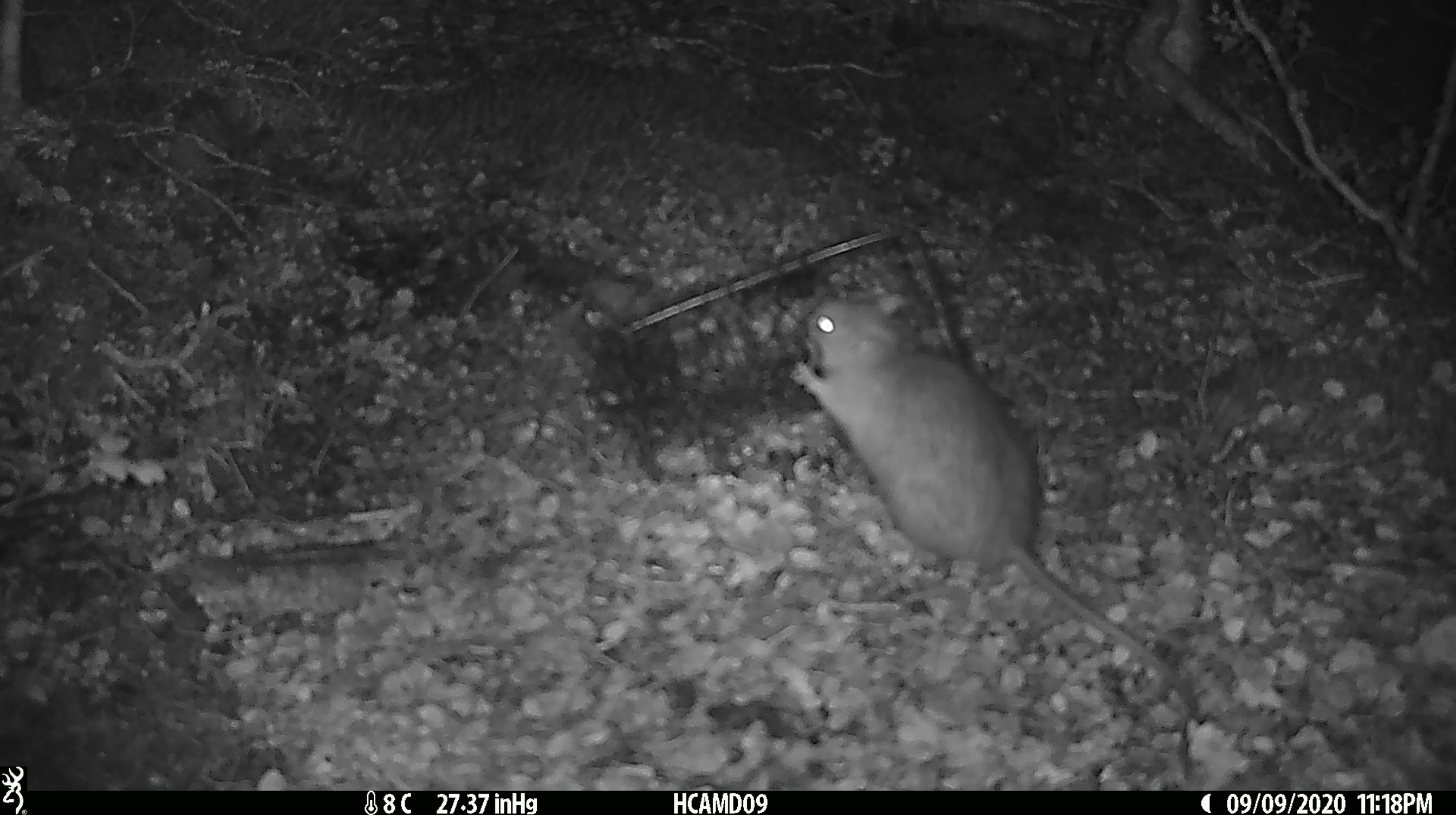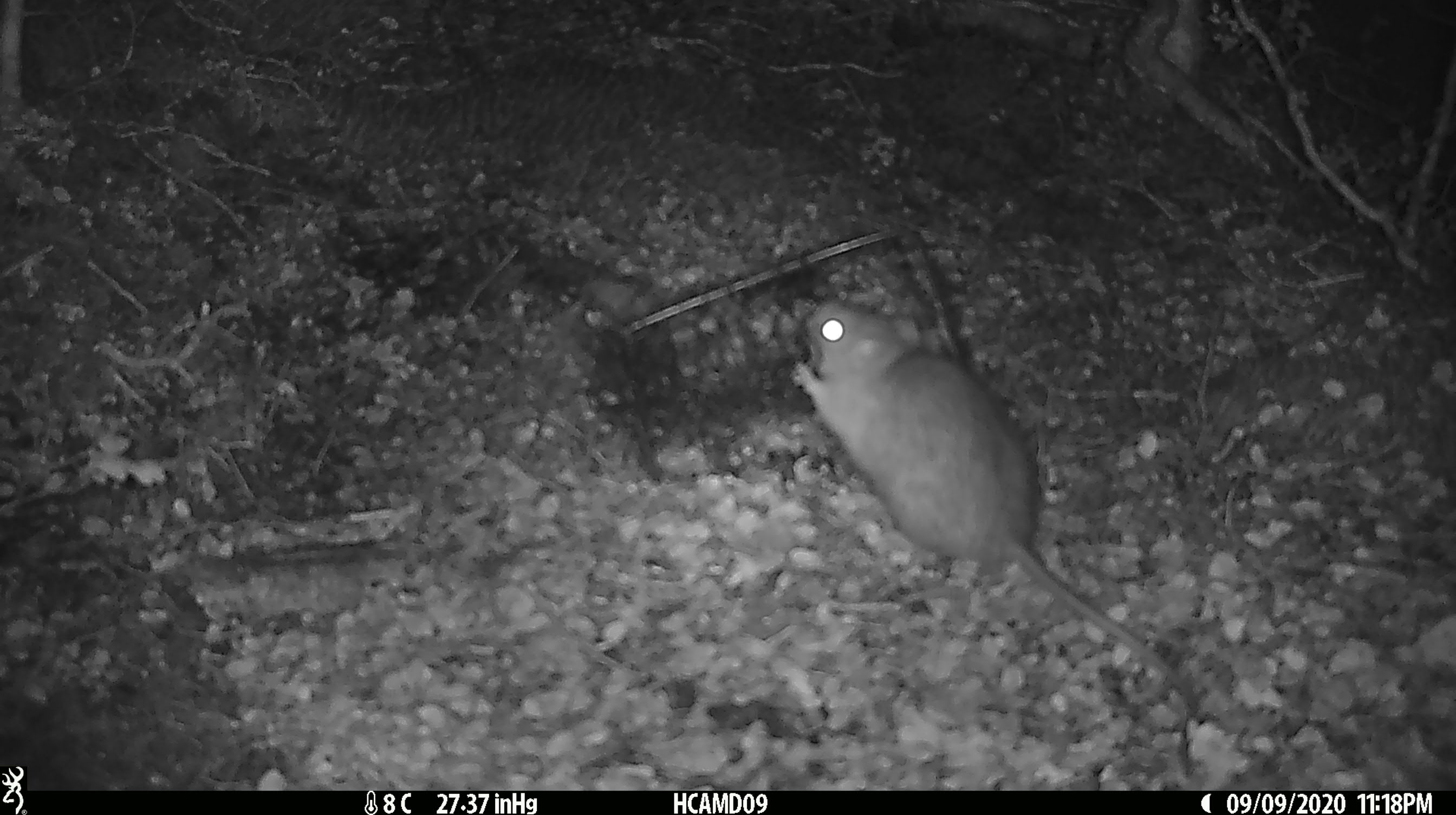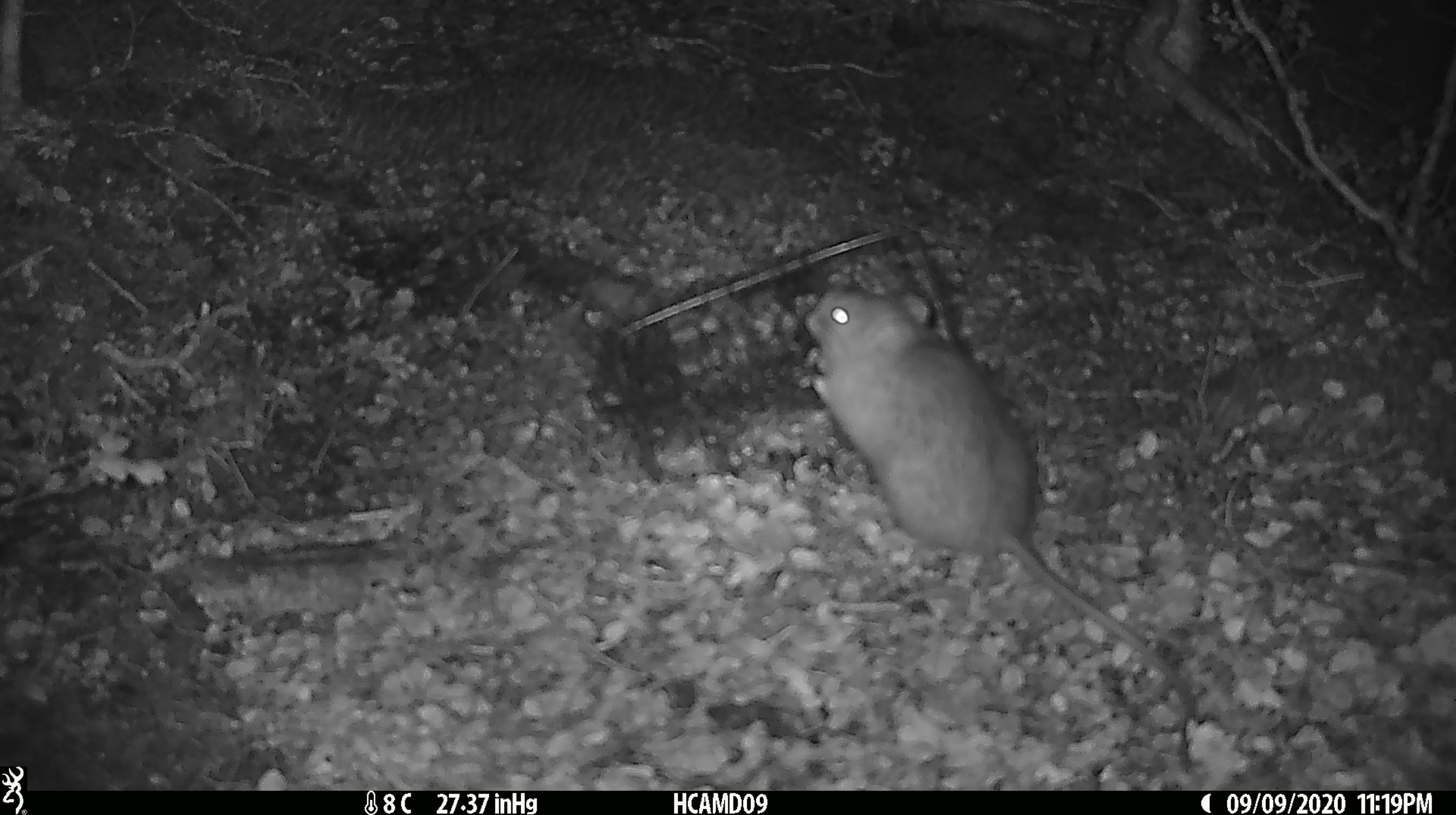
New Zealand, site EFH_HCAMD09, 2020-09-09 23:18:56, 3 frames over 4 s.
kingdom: Animalia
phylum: Chordata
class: Mammalia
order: Rodentia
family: Muridae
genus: Rattus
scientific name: Rattus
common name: rat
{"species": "rat (Rattus)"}